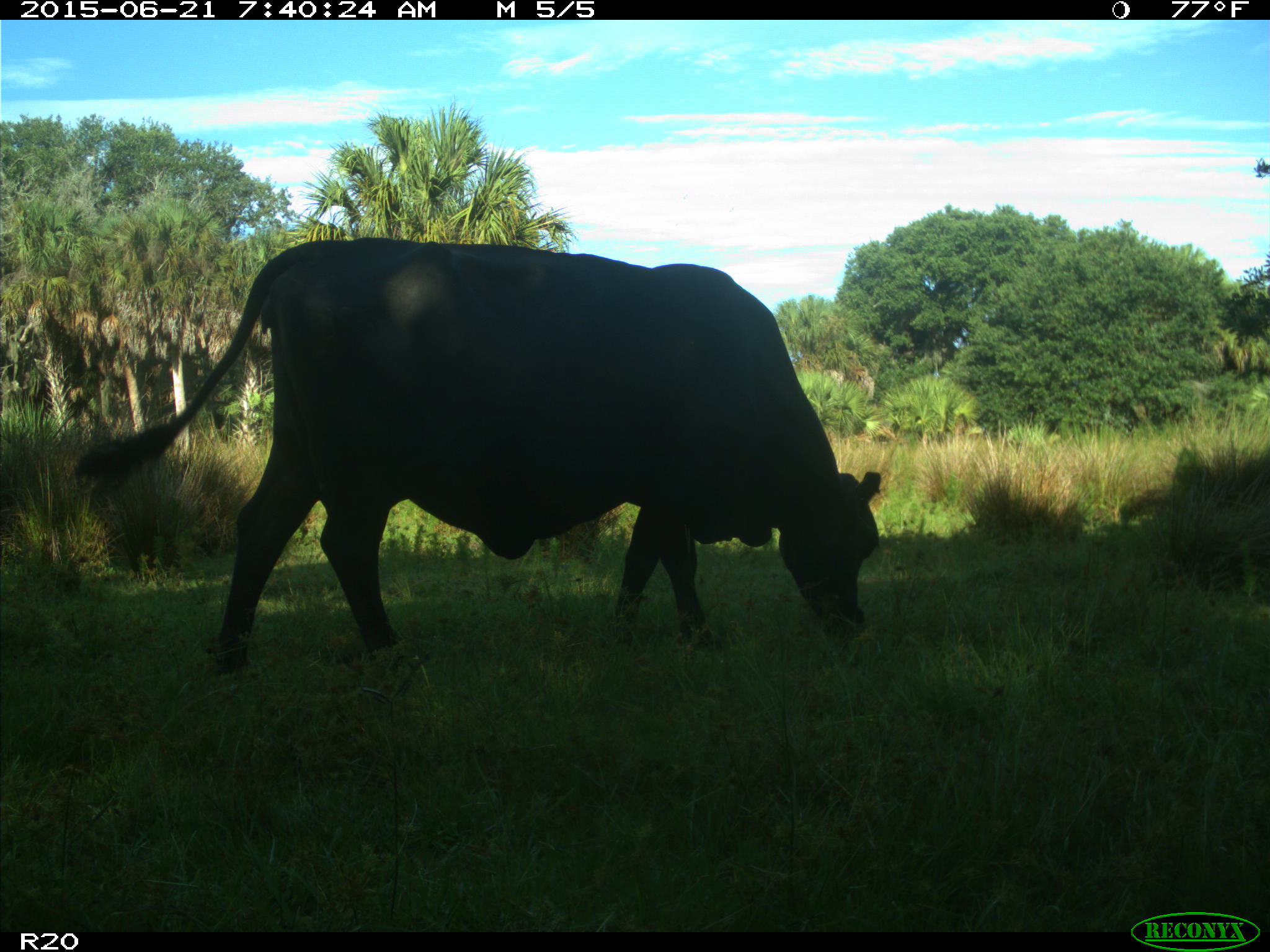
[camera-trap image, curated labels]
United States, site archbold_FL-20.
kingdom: Animalia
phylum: Chordata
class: Mammalia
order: Artiodactyla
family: Bovidae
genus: Bos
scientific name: Bos taurus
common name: domestic cow